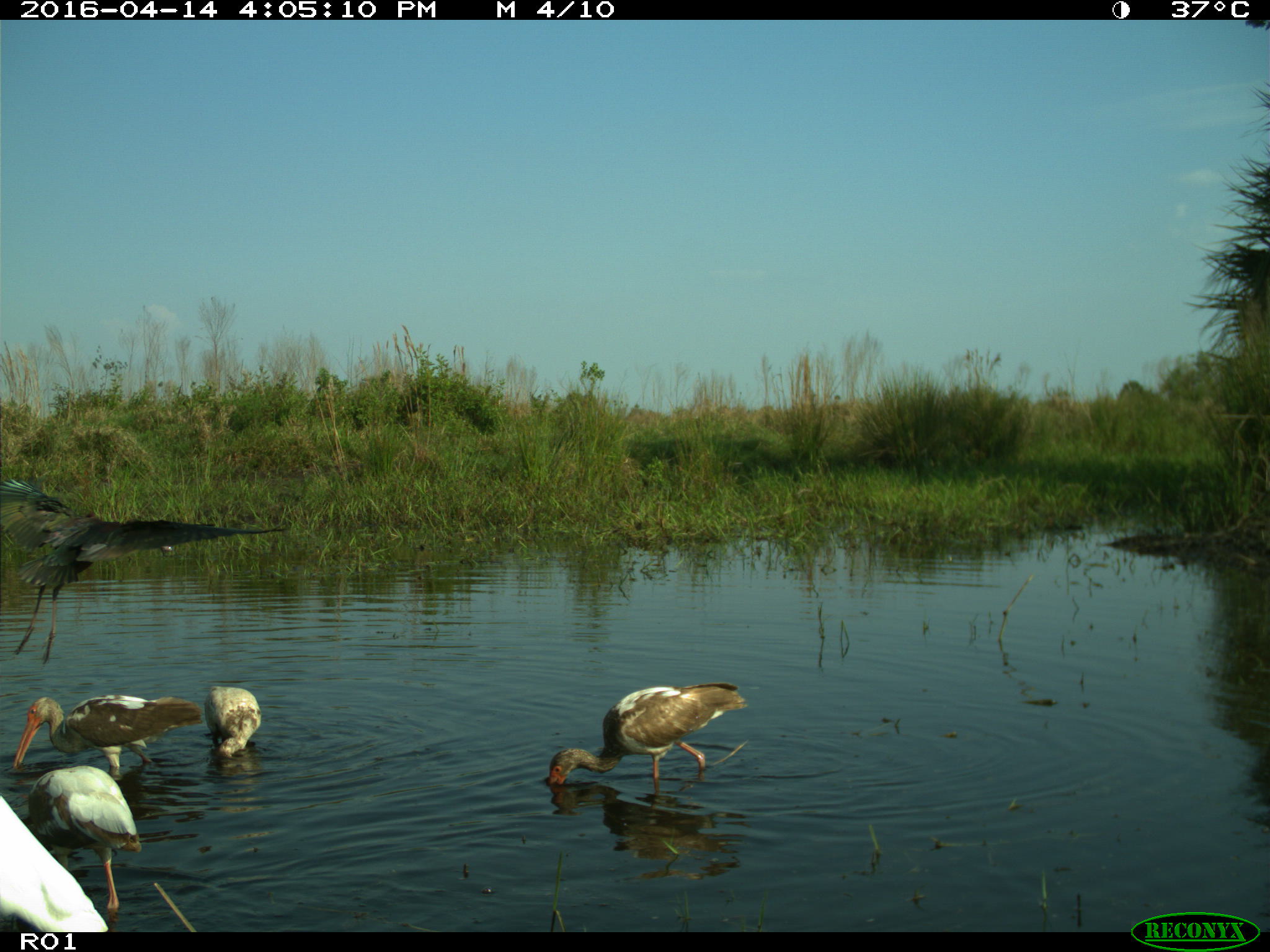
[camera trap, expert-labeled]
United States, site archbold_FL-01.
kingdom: Animalia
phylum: Chordata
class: Aves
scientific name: Aves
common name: birds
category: unidentified bird